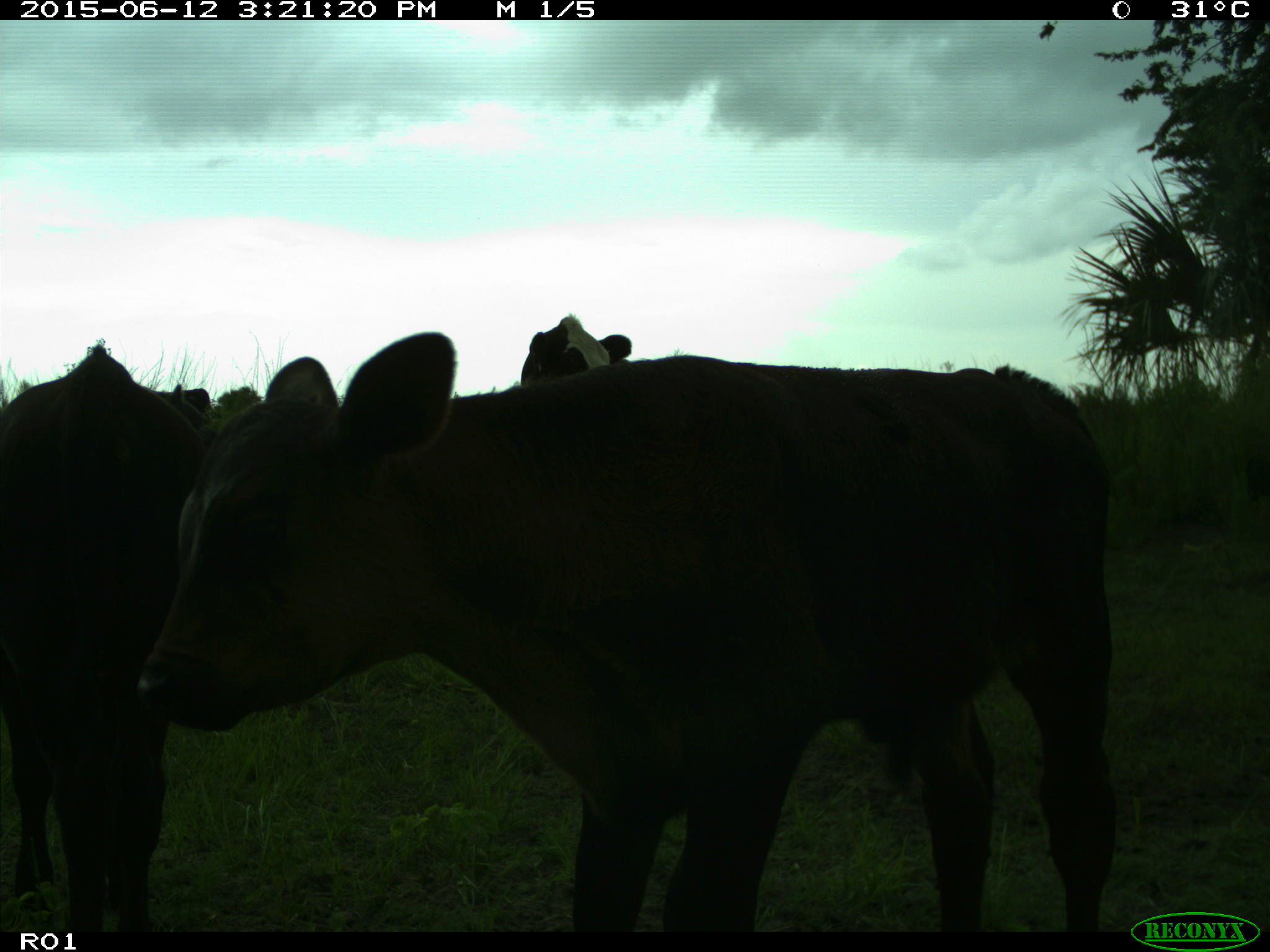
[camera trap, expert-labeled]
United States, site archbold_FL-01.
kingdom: Animalia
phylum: Chordata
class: Mammalia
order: Artiodactyla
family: Bovidae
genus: Bos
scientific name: Bos taurus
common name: domestic cow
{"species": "Bos taurus (domestic cow)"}